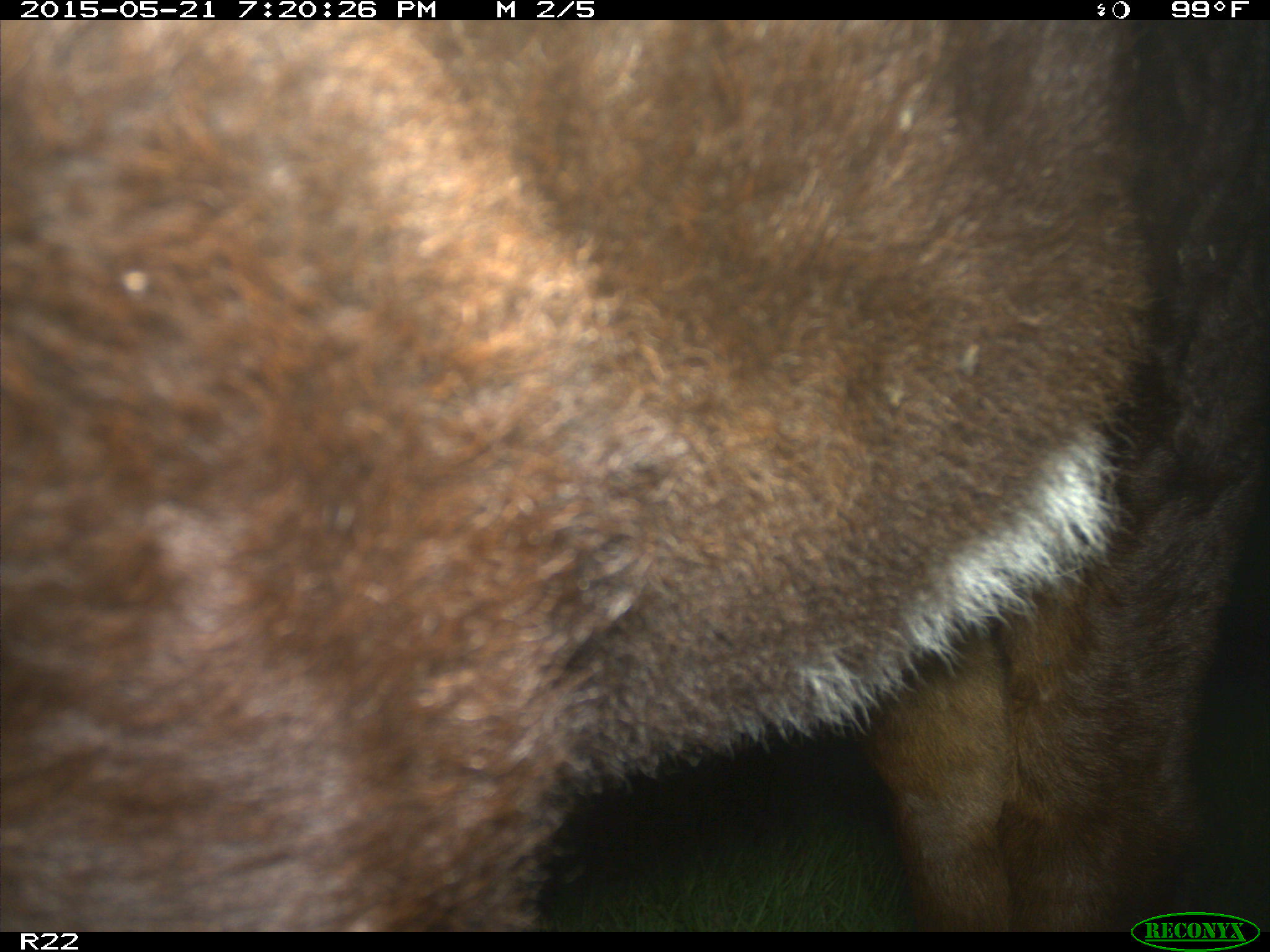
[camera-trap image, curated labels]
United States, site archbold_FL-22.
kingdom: Animalia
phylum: Chordata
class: Mammalia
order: Artiodactyla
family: Bovidae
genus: Bos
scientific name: Bos taurus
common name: domestic cow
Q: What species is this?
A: Bos taurus (domestic cow).